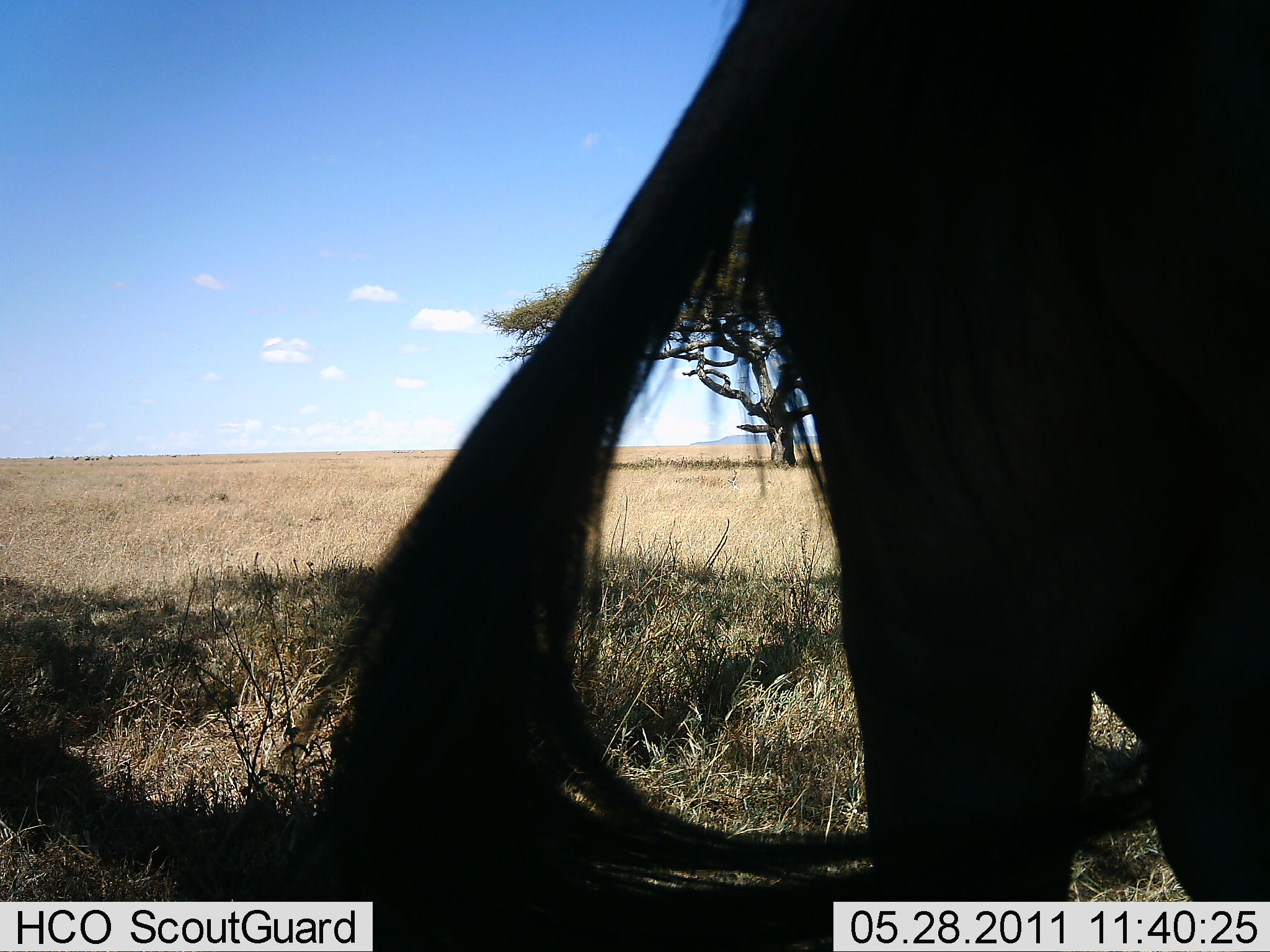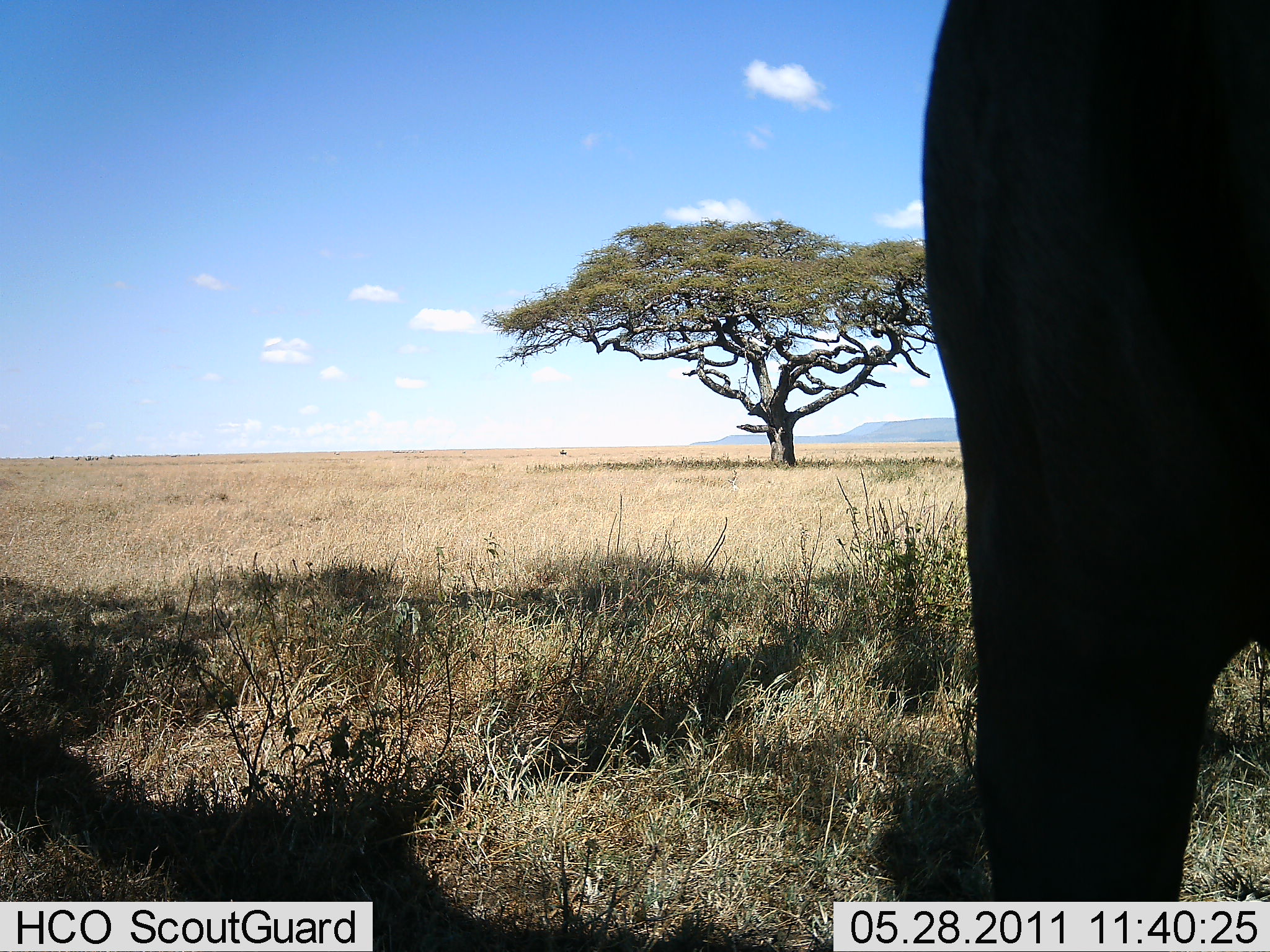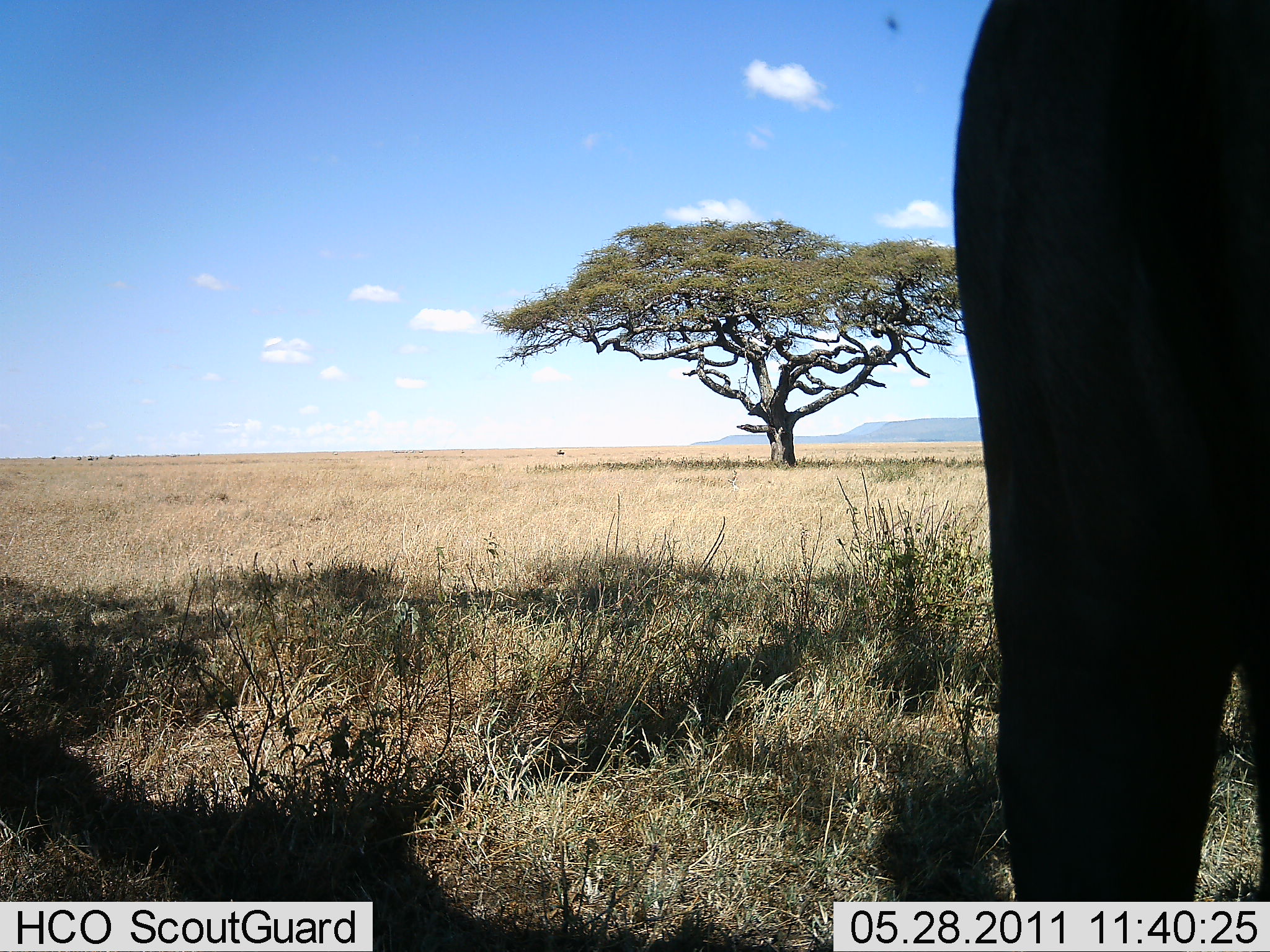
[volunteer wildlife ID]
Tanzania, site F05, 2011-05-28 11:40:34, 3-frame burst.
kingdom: Animalia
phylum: Chordata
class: Mammalia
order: Artiodactyla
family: Bovidae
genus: Connochaetes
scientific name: Connochaetes taurinus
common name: blue wildebeest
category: wildebeest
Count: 1.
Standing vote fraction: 60%.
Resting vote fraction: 0%.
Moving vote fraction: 40%.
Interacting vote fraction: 0%.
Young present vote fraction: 0%.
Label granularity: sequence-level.